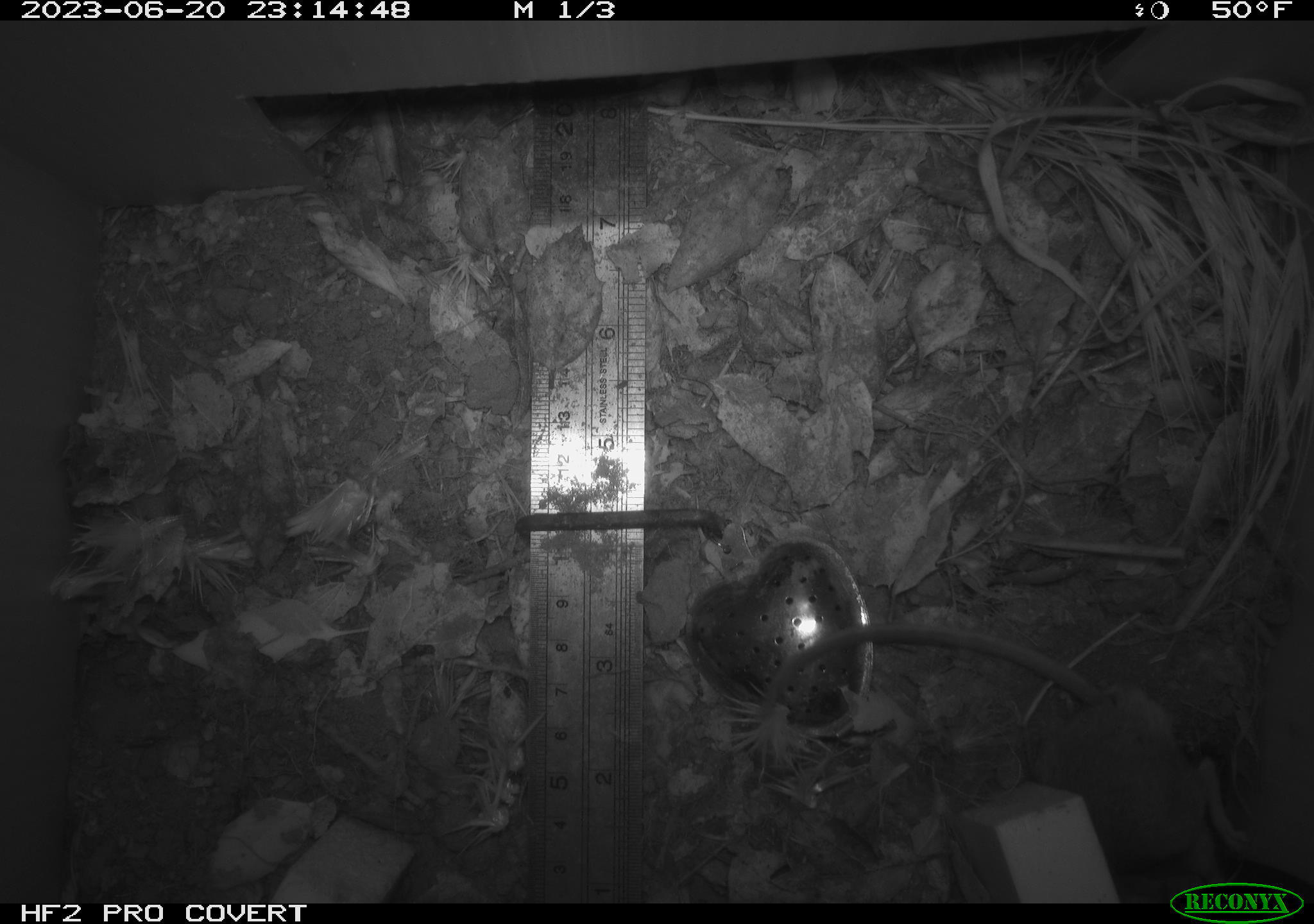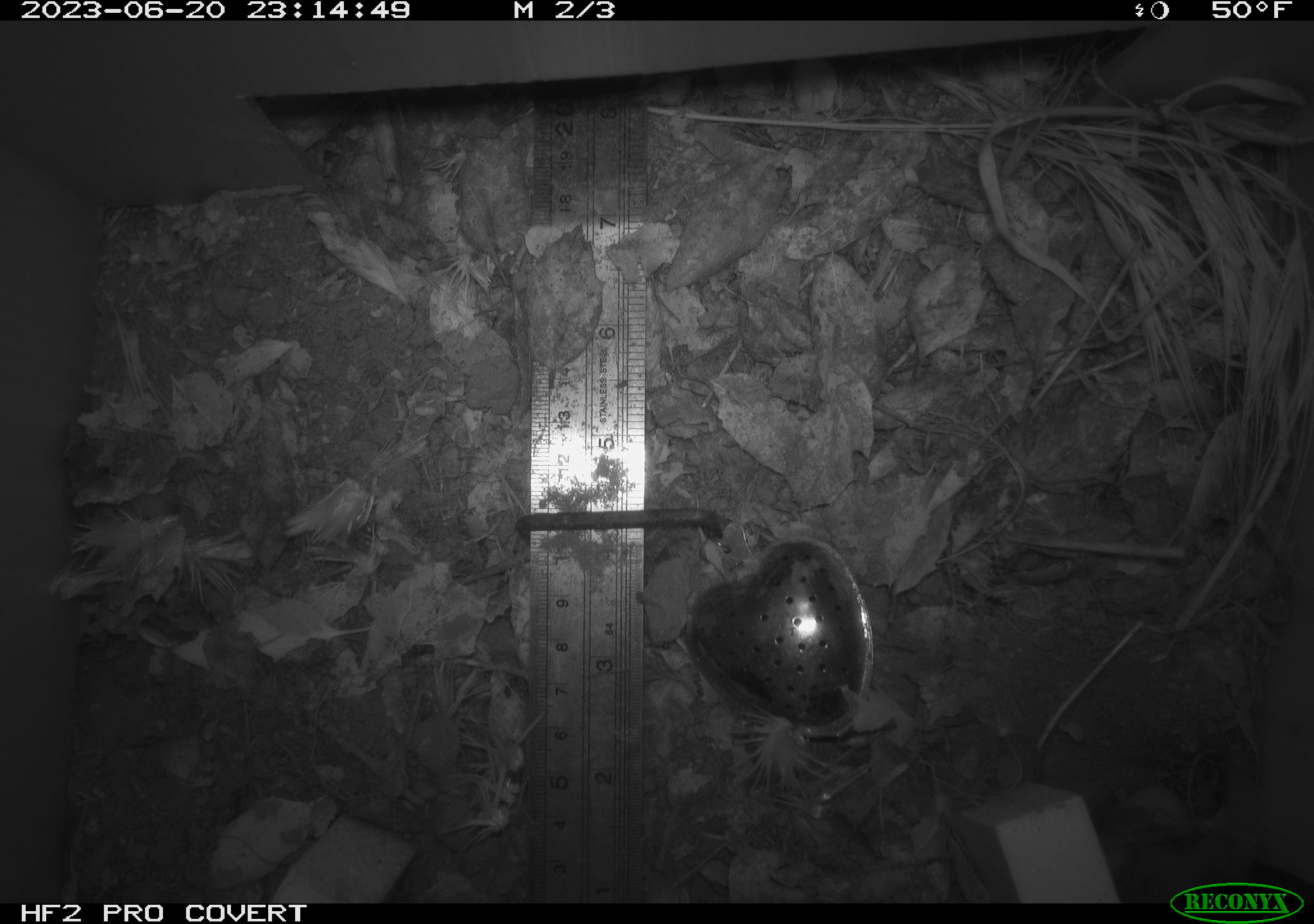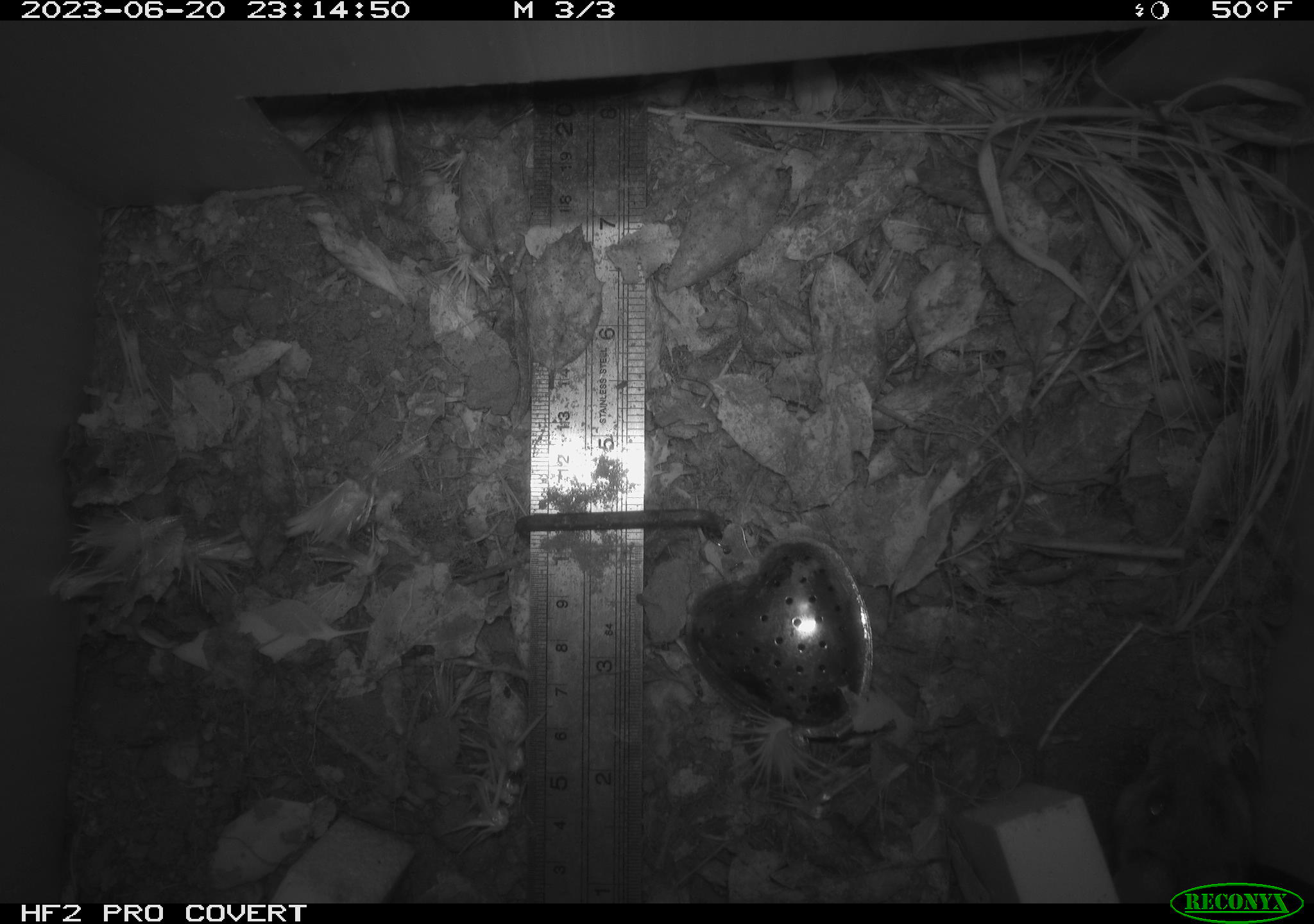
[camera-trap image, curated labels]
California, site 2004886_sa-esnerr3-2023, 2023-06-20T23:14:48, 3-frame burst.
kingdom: Animalia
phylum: Chordata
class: Mammalia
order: Rodentia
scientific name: Rodentia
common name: mouse species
Mouse species (Rodentia).